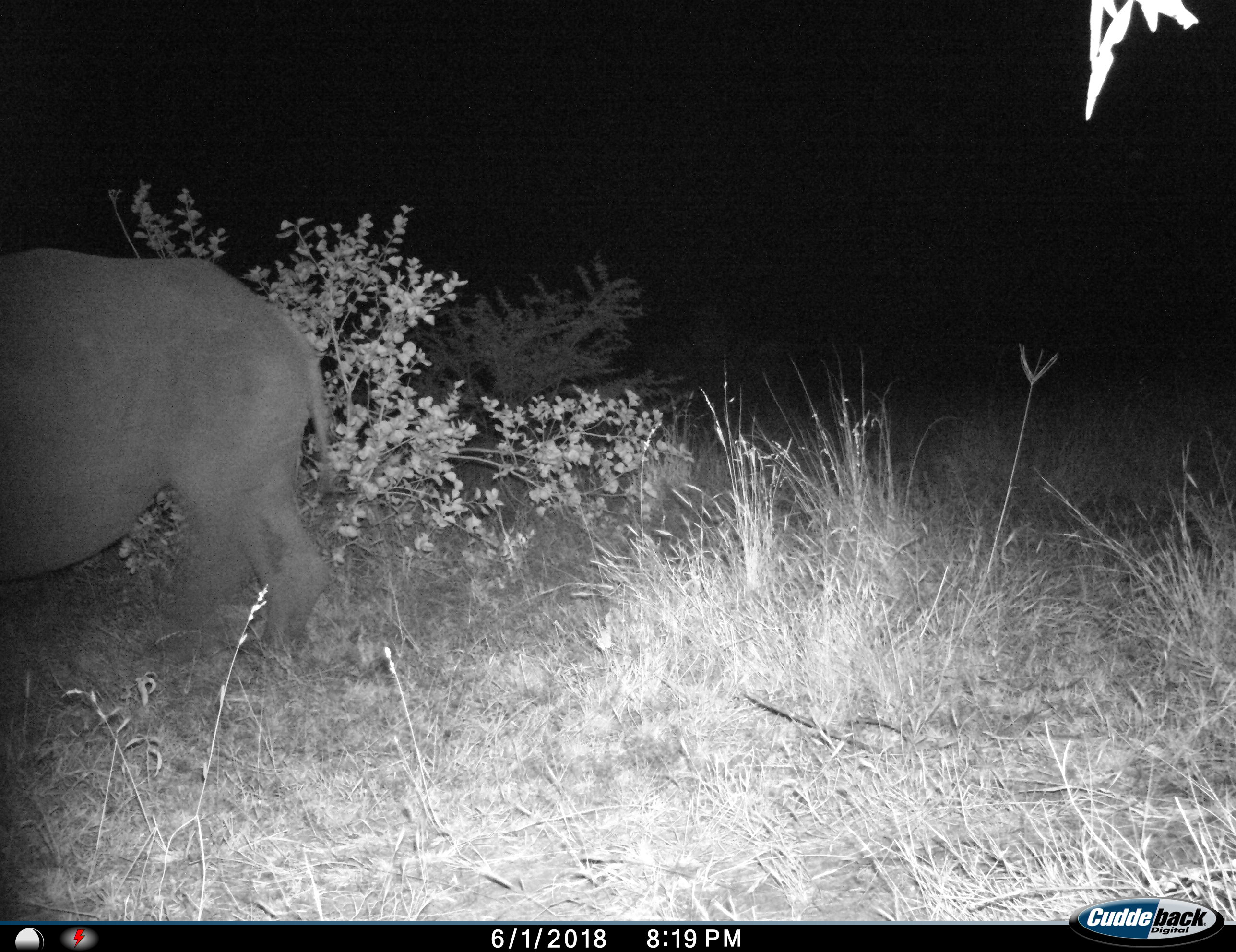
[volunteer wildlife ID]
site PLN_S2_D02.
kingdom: Animalia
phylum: Chordata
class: Mammalia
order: Perissodactyla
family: Rhinocerotidae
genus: Diceros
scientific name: Diceros bicornis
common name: black rhinoceros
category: rhinocerosblack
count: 1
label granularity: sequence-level